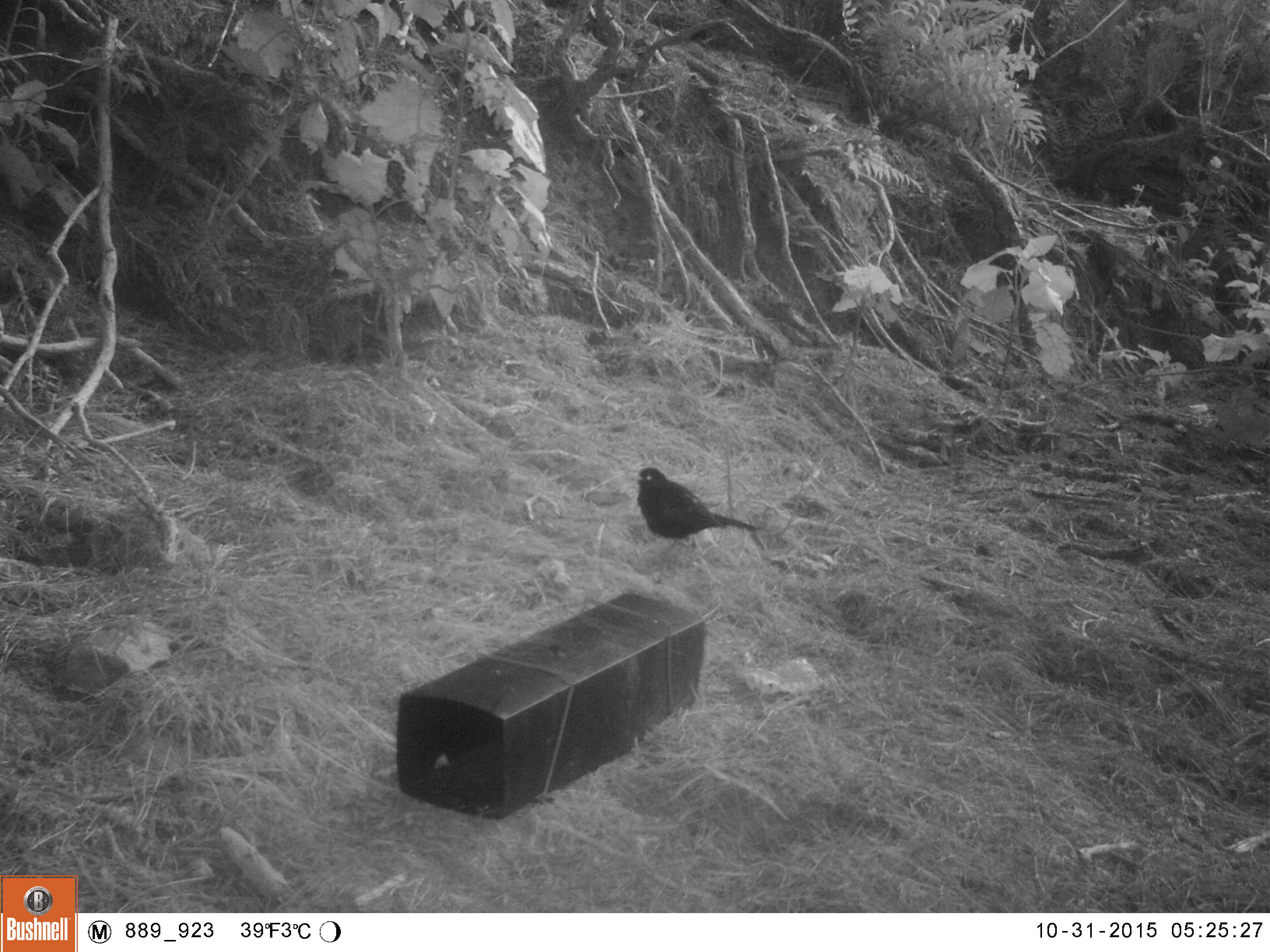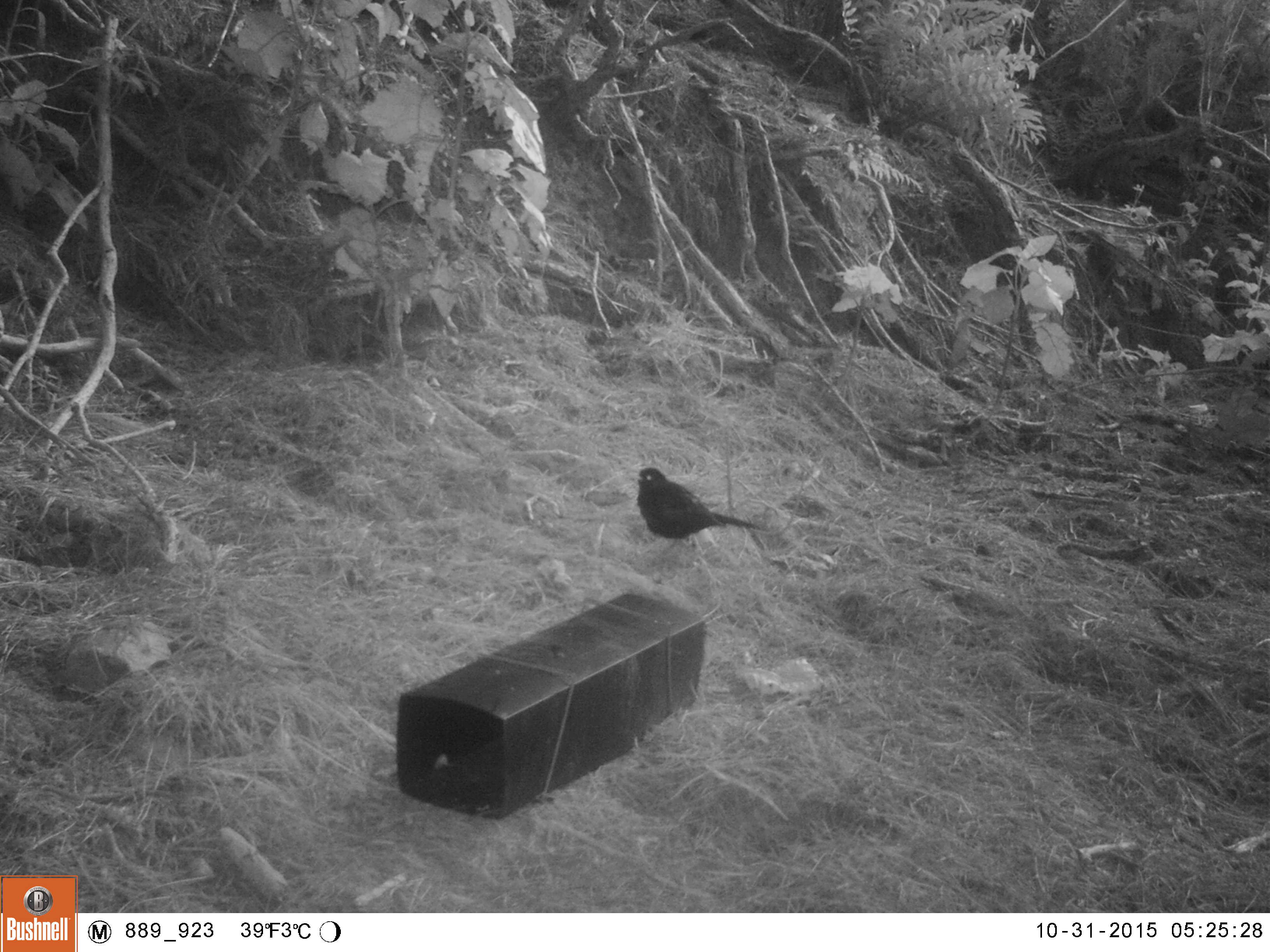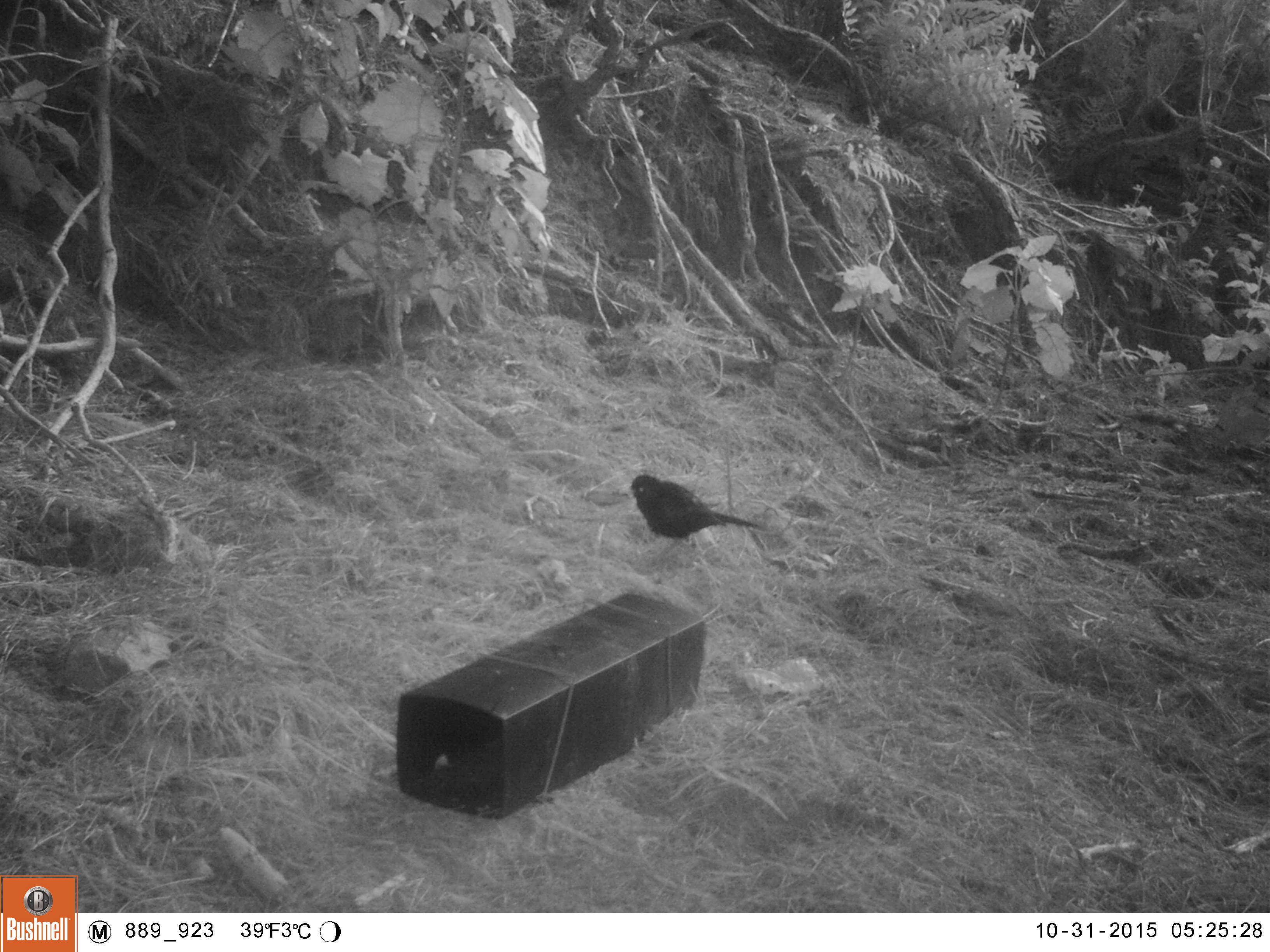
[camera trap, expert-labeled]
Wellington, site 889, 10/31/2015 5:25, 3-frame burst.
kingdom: Animalia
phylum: Chordata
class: Aves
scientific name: Aves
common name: bird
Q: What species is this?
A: Bird (Aves).